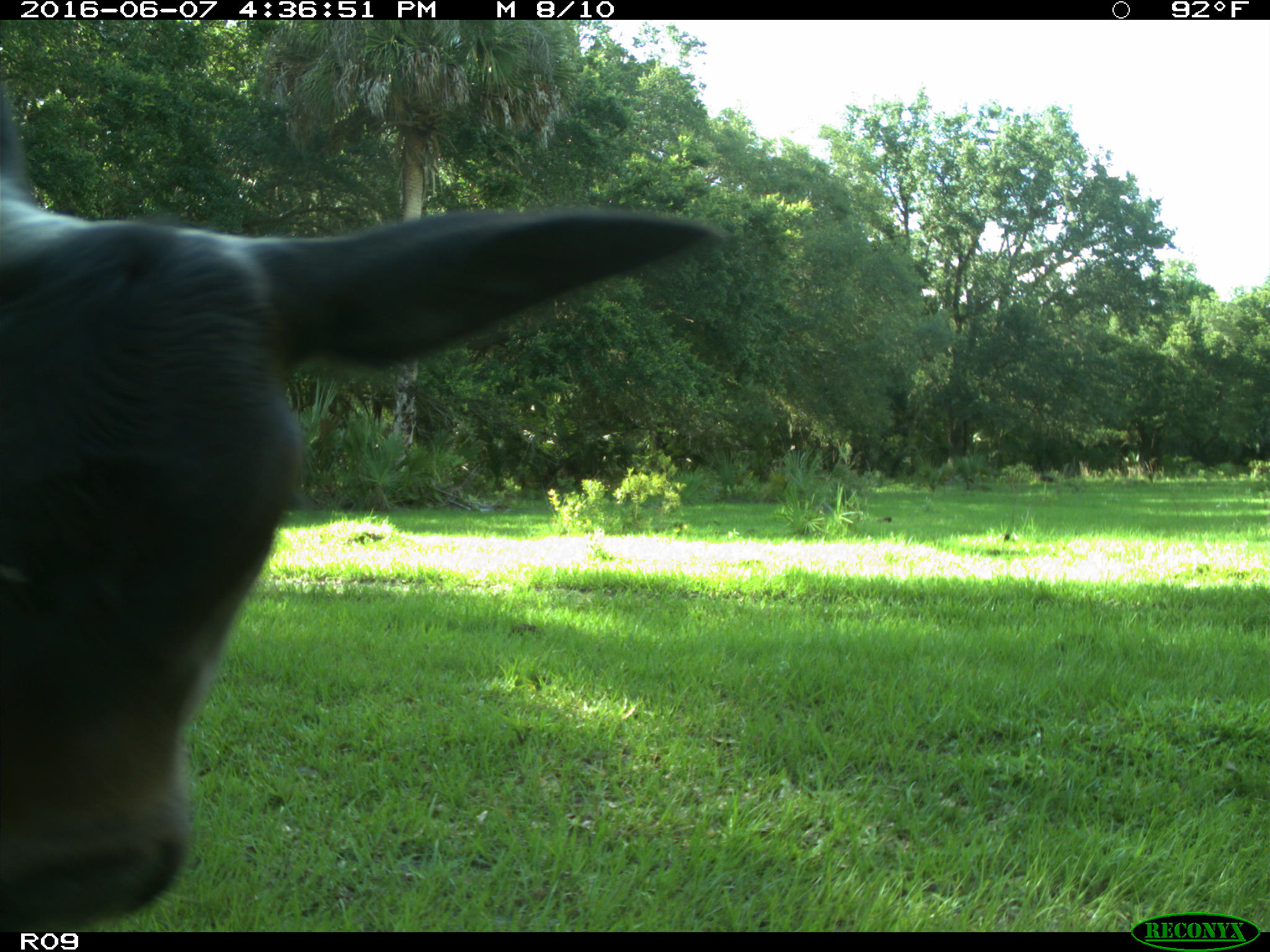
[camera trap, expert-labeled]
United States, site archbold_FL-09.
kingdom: Animalia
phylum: Chordata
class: Mammalia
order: Artiodactyla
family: Bovidae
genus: Bos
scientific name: Bos taurus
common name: domestic cow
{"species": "Bos taurus (domestic cow)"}